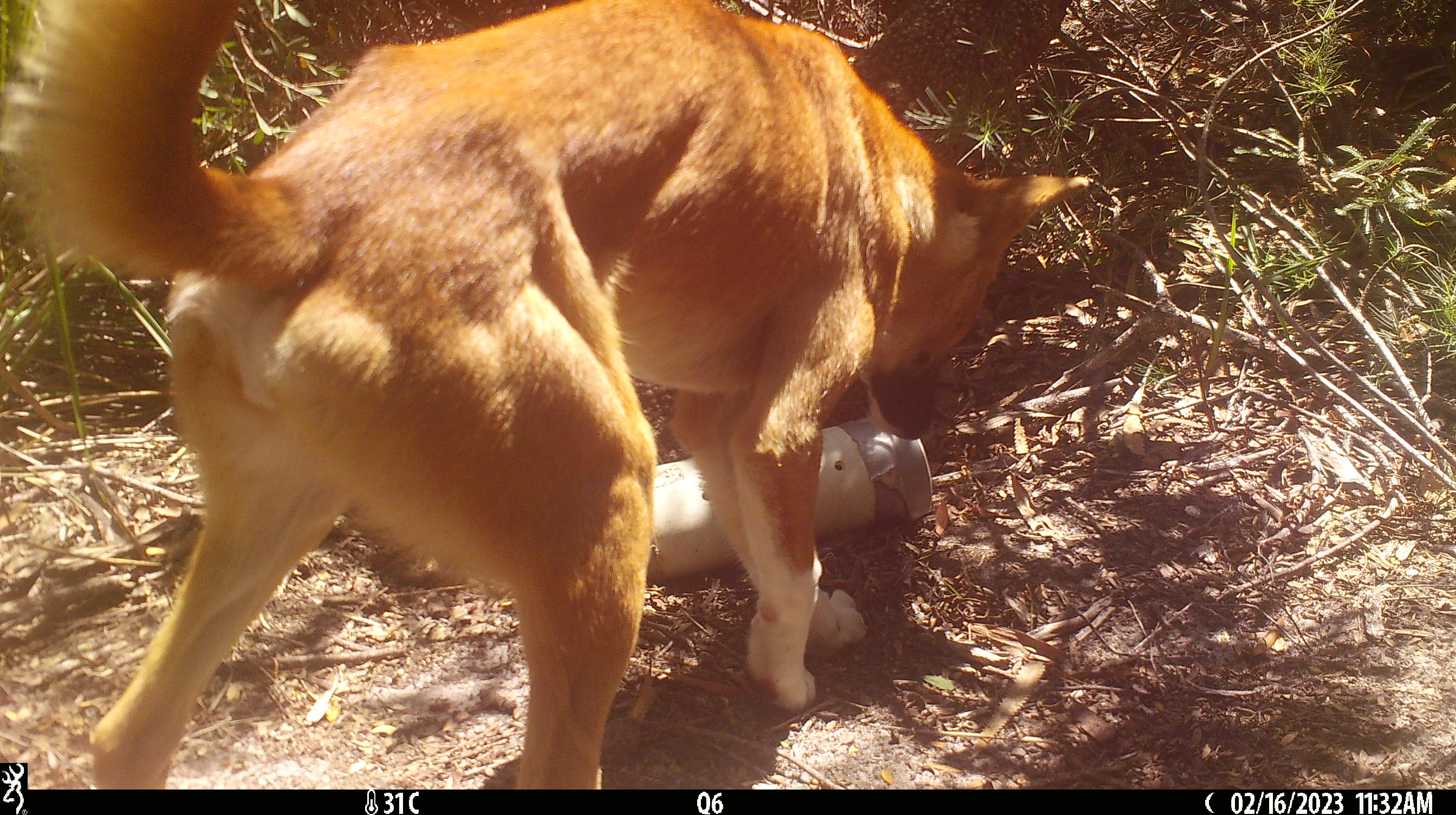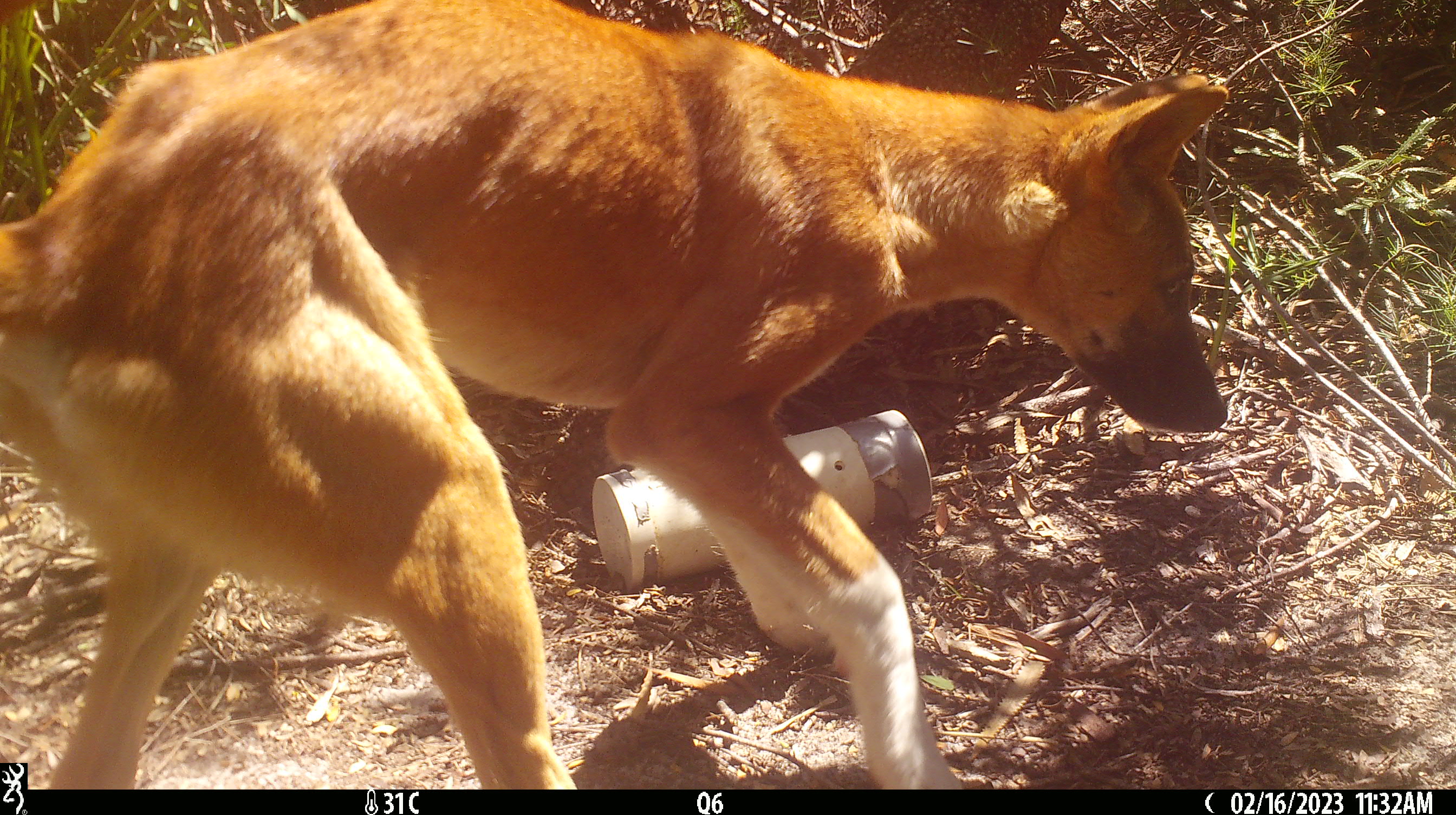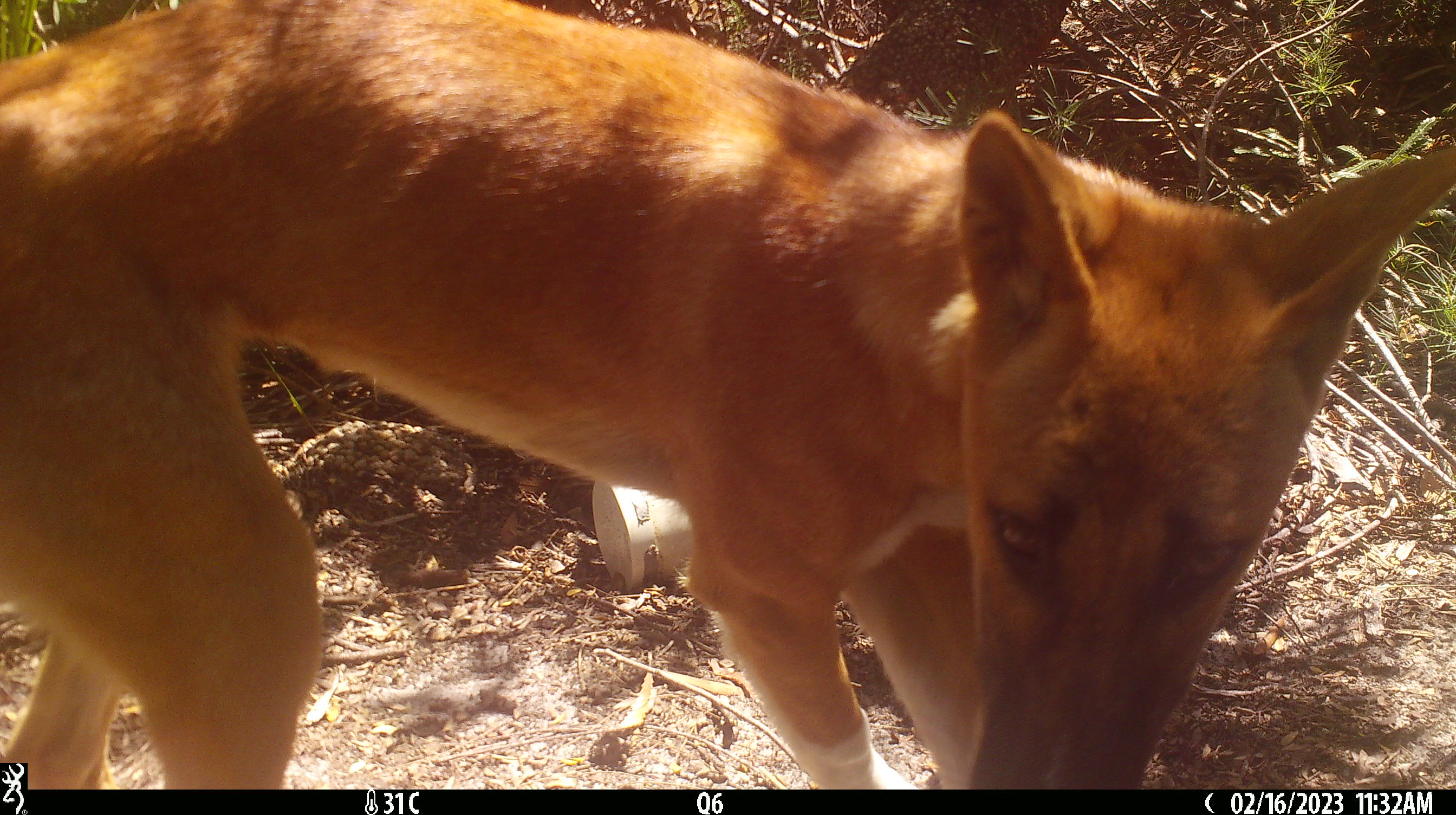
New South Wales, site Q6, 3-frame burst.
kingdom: Animalia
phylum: Chordata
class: Mammalia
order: Carnivora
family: Canidae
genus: Canis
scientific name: Canis familiaris dingo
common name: dingo